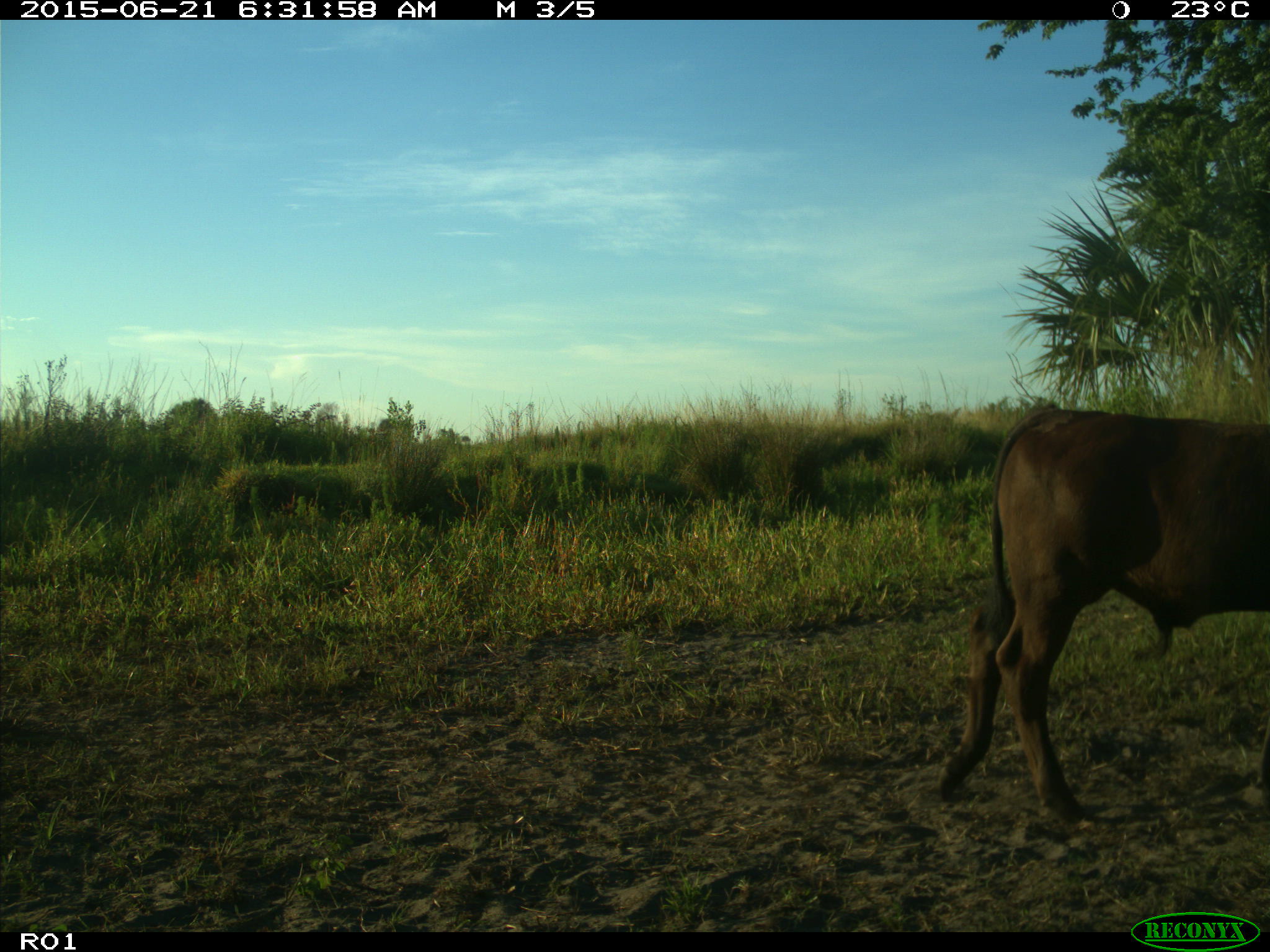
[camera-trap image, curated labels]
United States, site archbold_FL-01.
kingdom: Animalia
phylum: Chordata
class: Mammalia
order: Artiodactyla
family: Bovidae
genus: Bos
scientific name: Bos taurus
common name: domestic cow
Bos taurus (domestic cow).